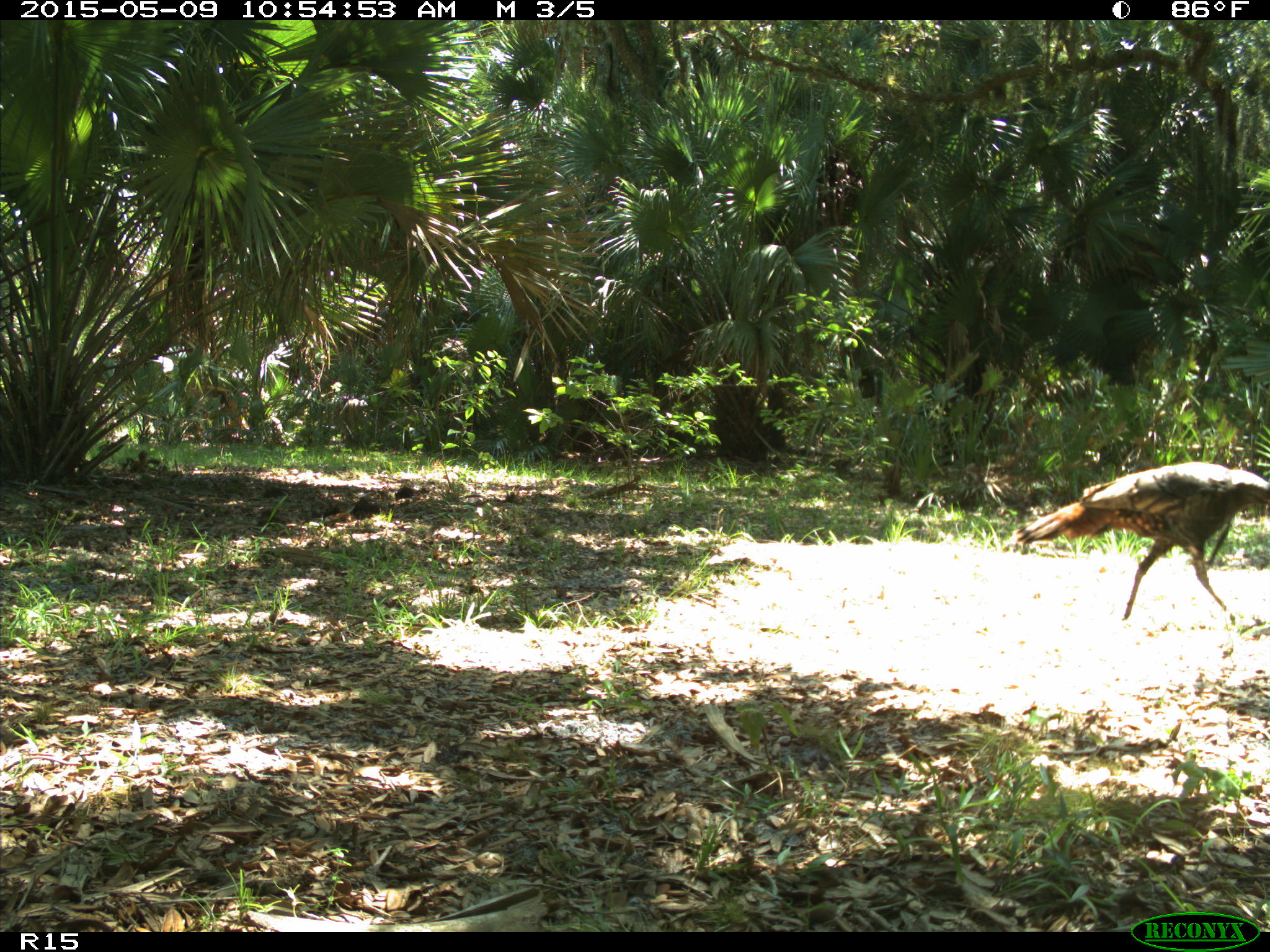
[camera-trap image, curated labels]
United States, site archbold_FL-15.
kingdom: Animalia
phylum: Chordata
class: Aves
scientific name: Aves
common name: birds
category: unidentified bird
Unidentified bird (birds) (Aves).